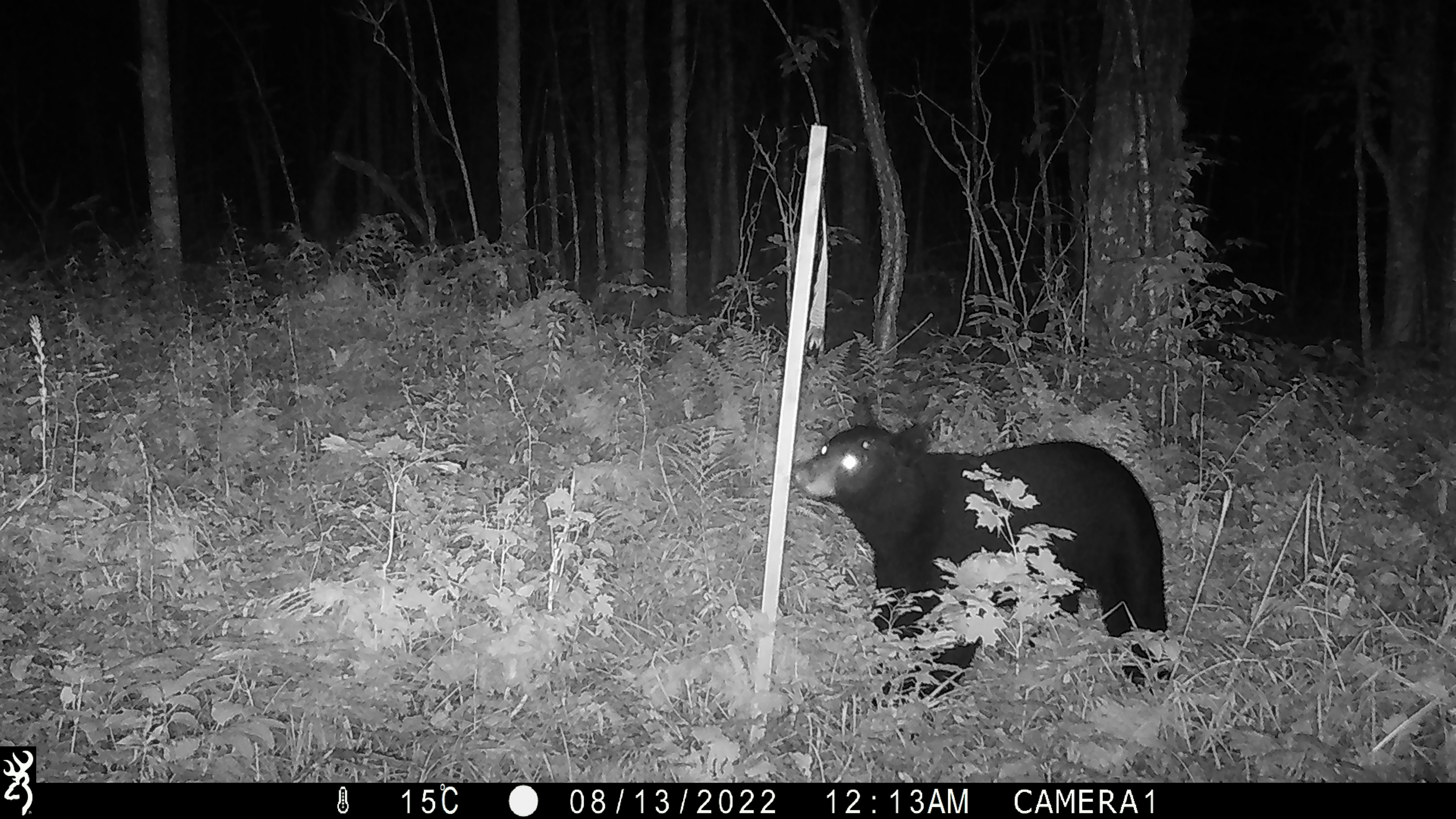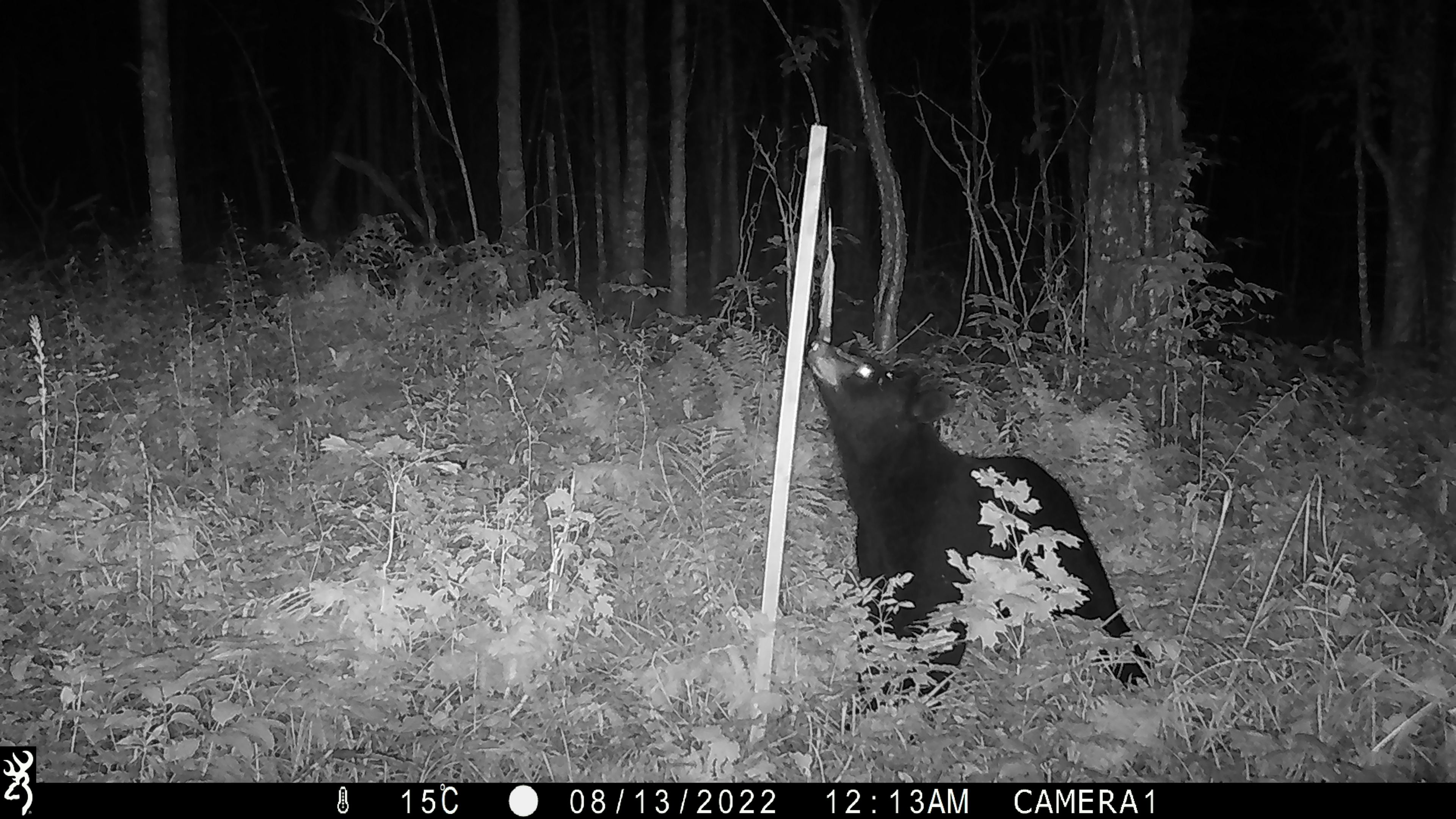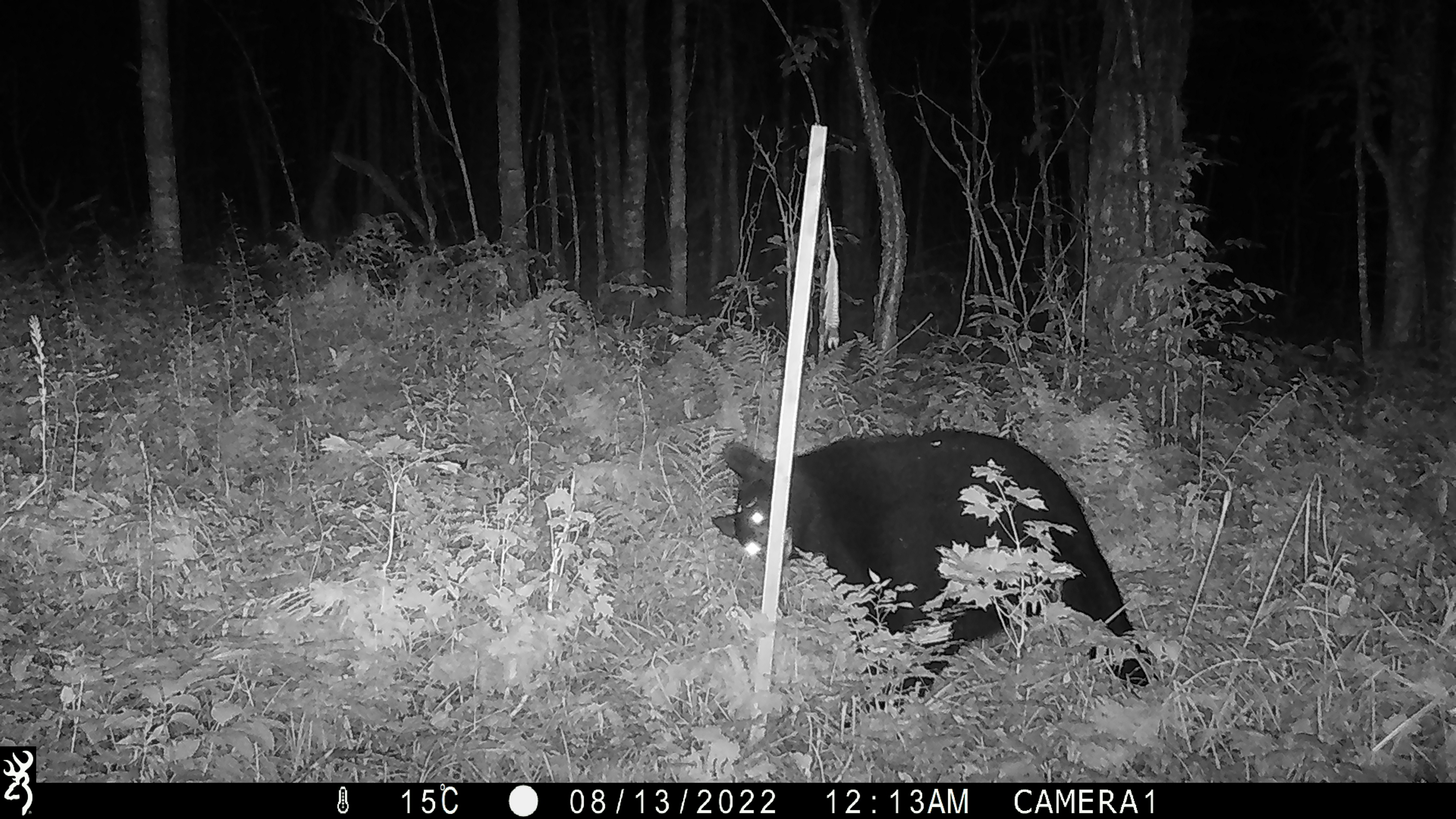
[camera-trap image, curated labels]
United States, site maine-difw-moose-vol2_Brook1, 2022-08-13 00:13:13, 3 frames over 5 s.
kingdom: Animalia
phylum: Chordata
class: Mammalia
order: Carnivora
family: Ursidae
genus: Ursus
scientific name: Ursus americanus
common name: black bear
Black bear (Ursus americanus).